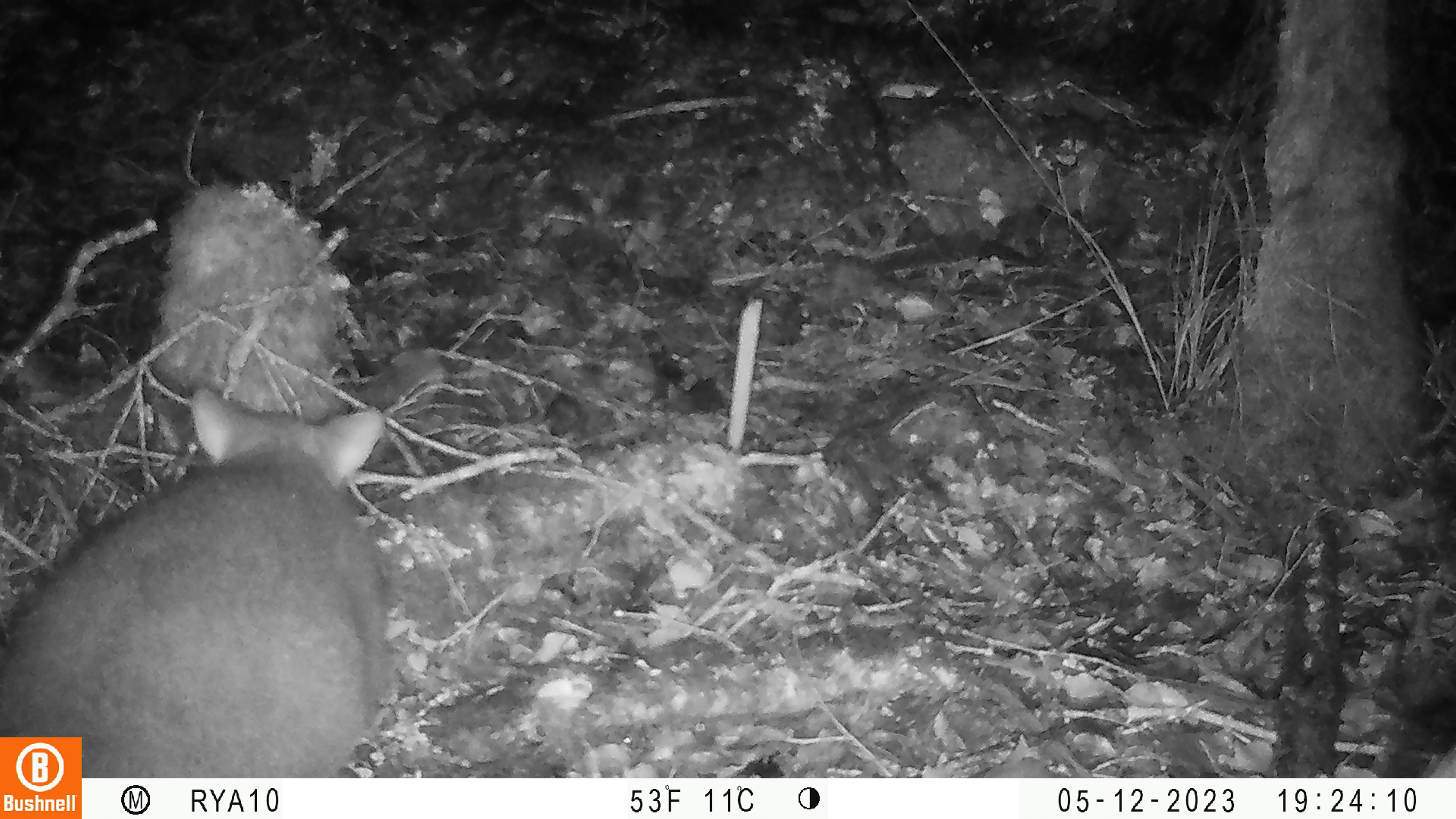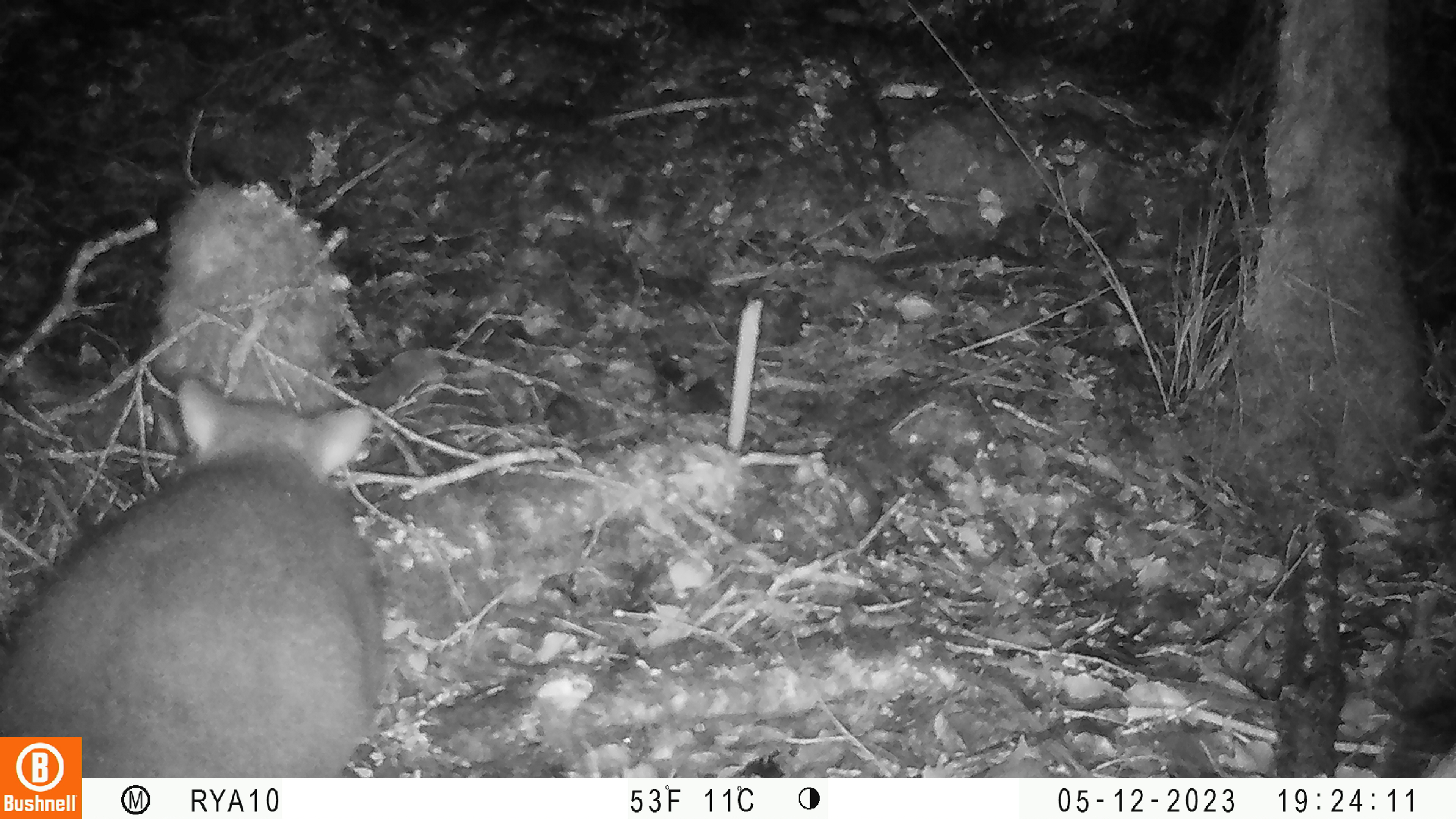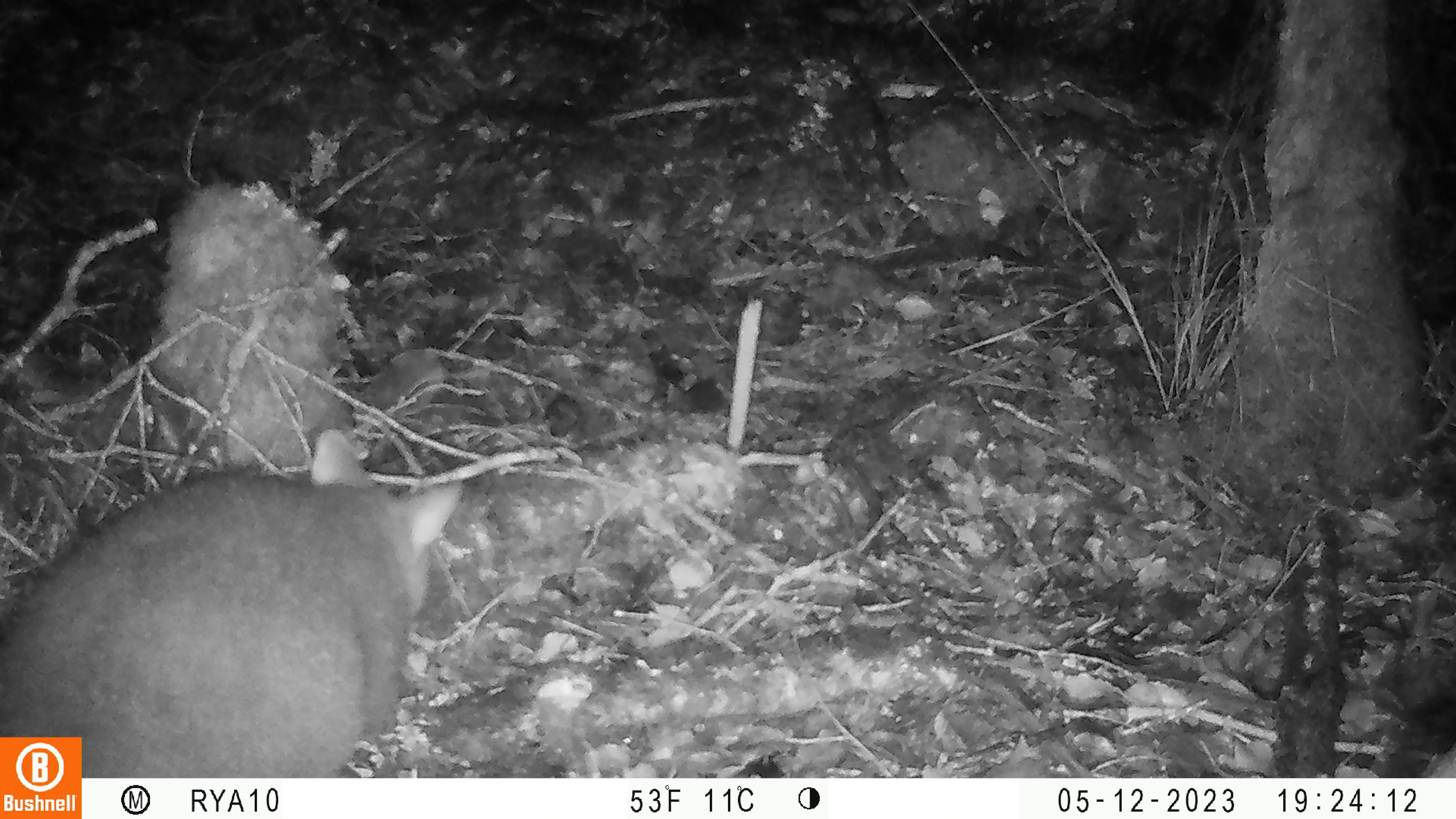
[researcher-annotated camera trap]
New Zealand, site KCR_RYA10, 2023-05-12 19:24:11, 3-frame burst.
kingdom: Animalia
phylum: Chordata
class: Mammalia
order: Diprotodontia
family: Phalangeridae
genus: Trichosurus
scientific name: Trichosurus vulpecula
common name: common brushtail possum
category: possum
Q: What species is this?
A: Possum (common brushtail possum) (Trichosurus vulpecula).